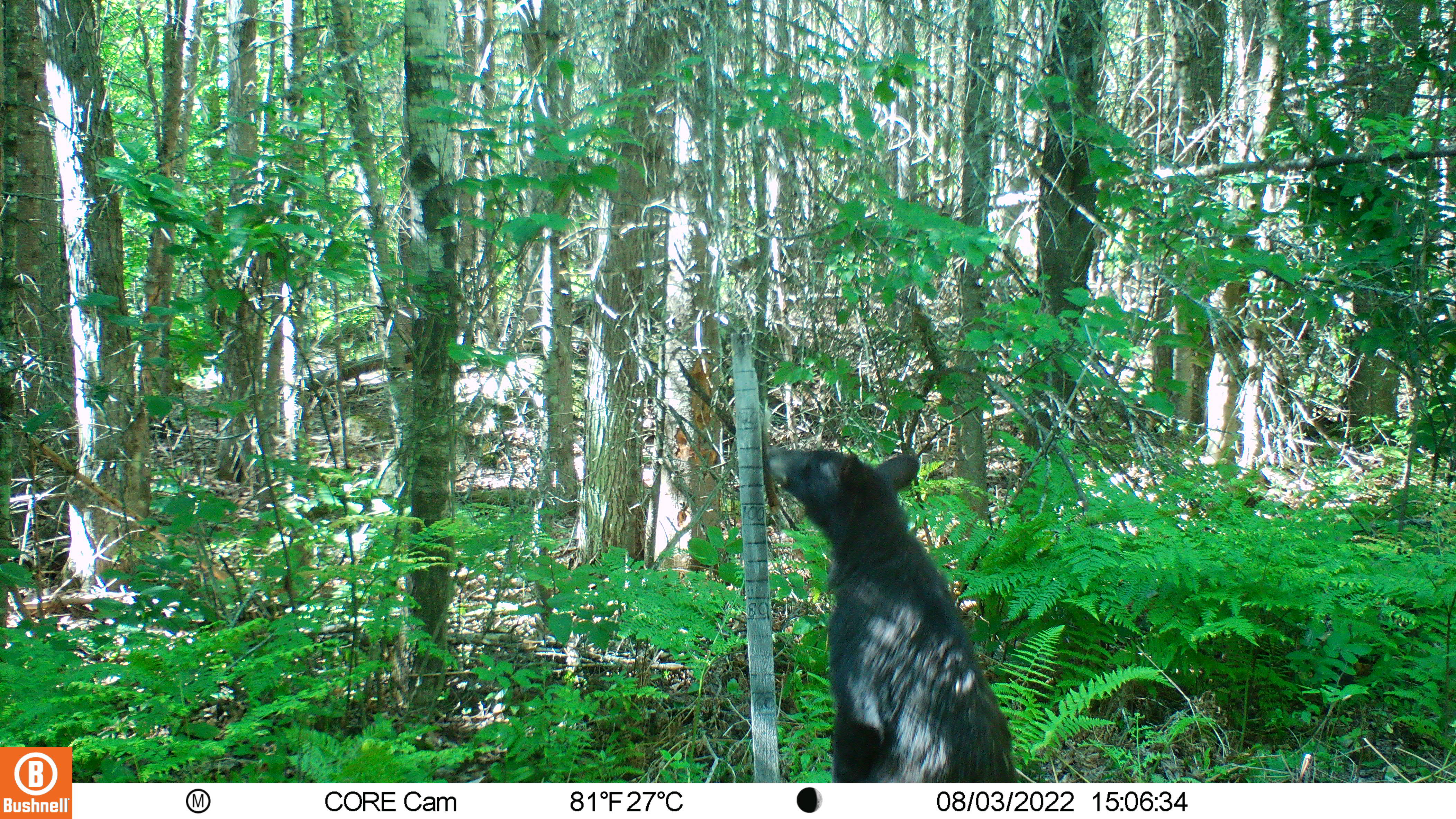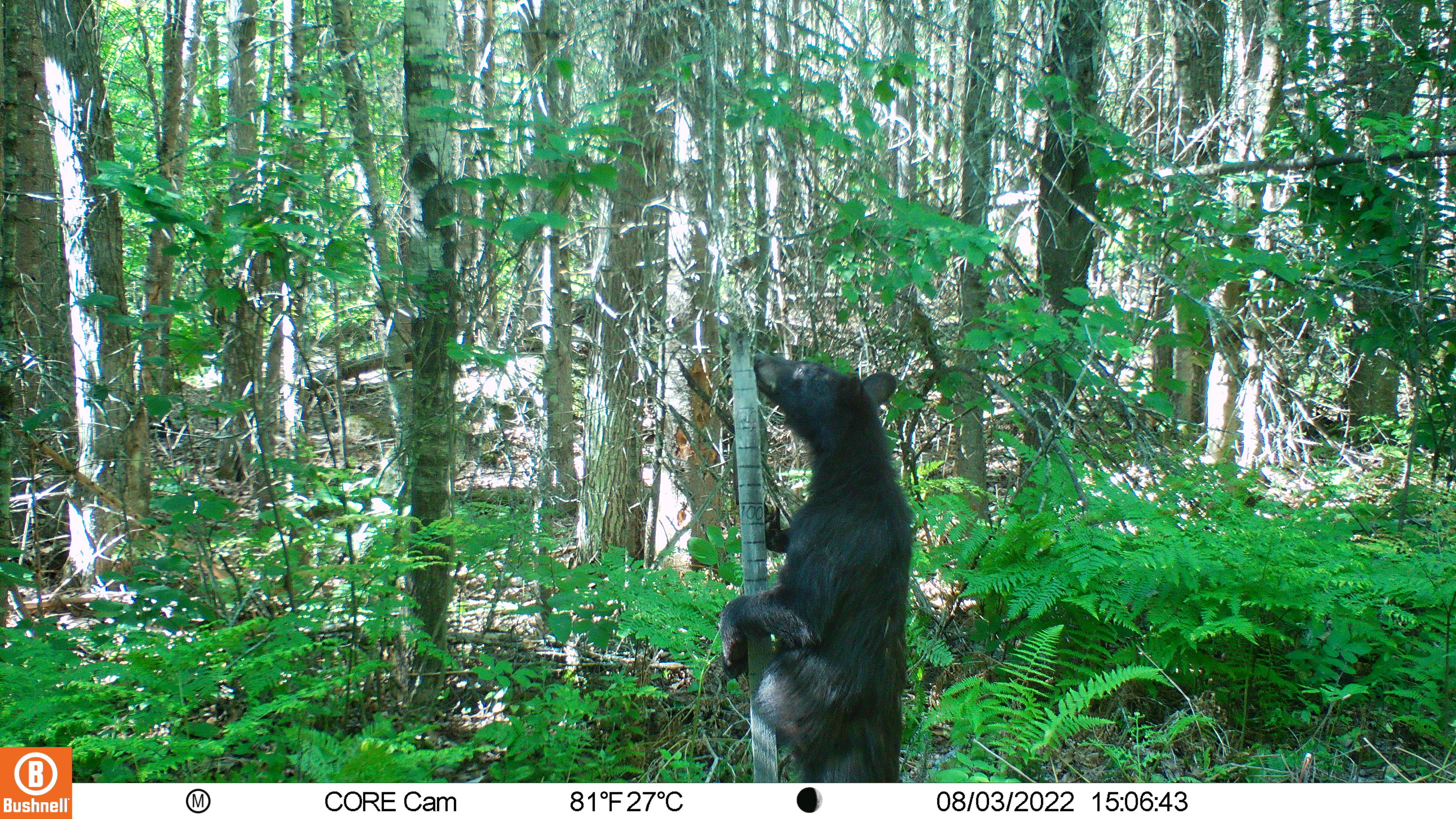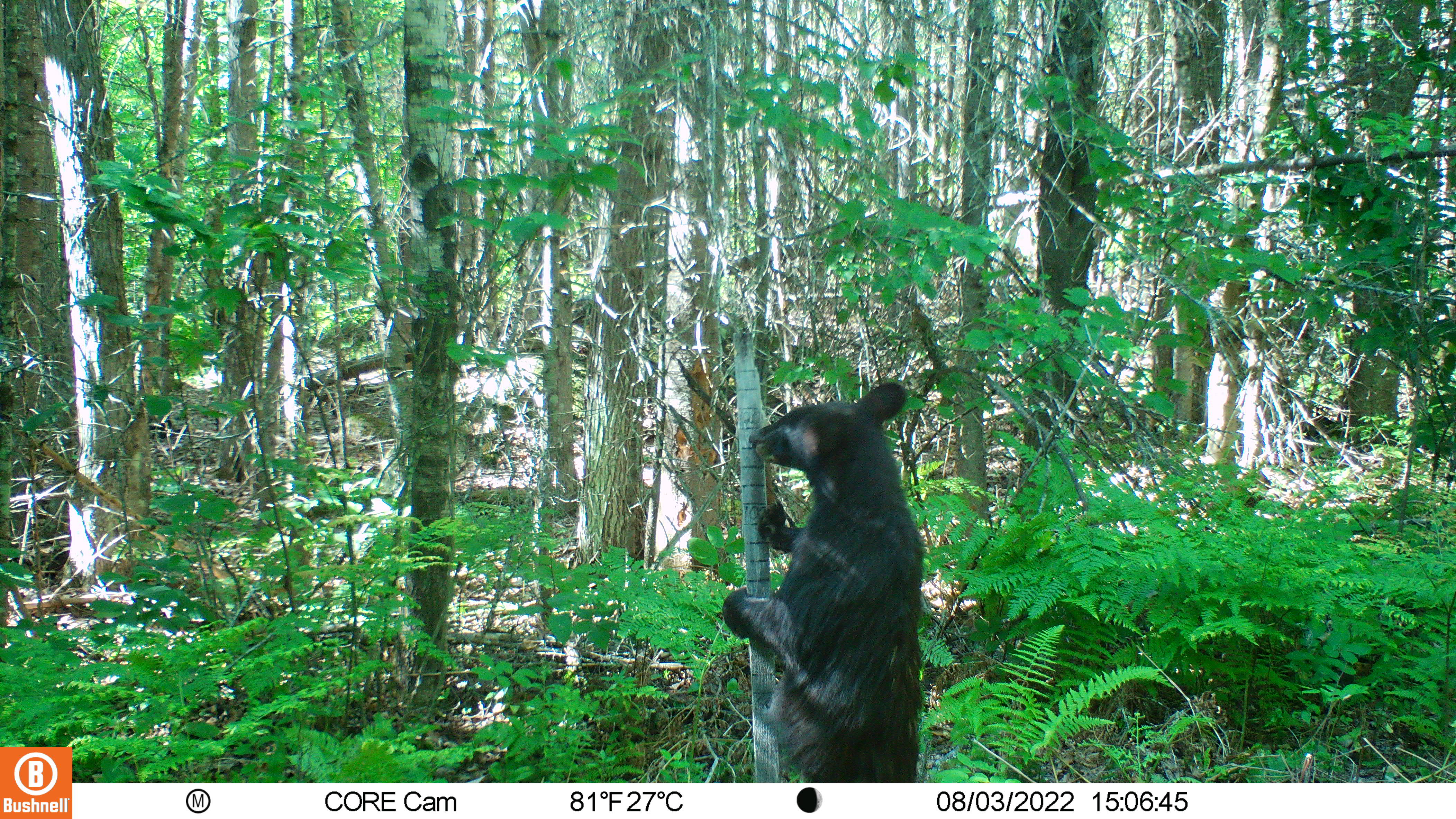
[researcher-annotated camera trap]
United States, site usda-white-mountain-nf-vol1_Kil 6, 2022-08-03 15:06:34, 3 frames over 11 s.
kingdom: Animalia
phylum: Chordata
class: Mammalia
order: Carnivora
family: Ursidae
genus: Ursus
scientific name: Ursus americanus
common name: black bear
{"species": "black bear (Ursus americanus)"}